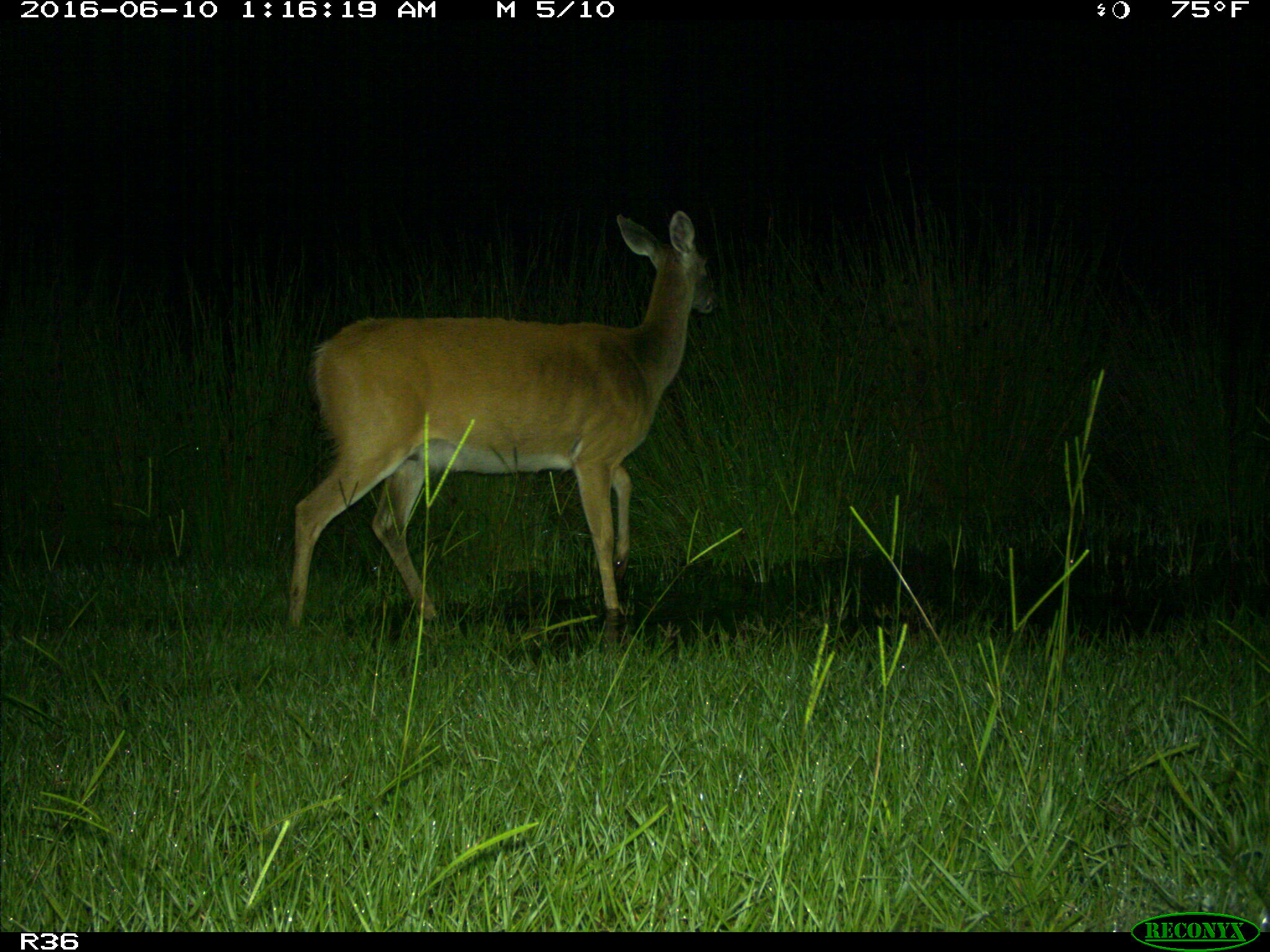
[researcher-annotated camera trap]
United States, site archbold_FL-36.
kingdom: Animalia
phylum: Chordata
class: Mammalia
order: Artiodactyla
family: Cervidae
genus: Odocoileus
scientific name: Odocoileus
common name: deer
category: unidentified deer